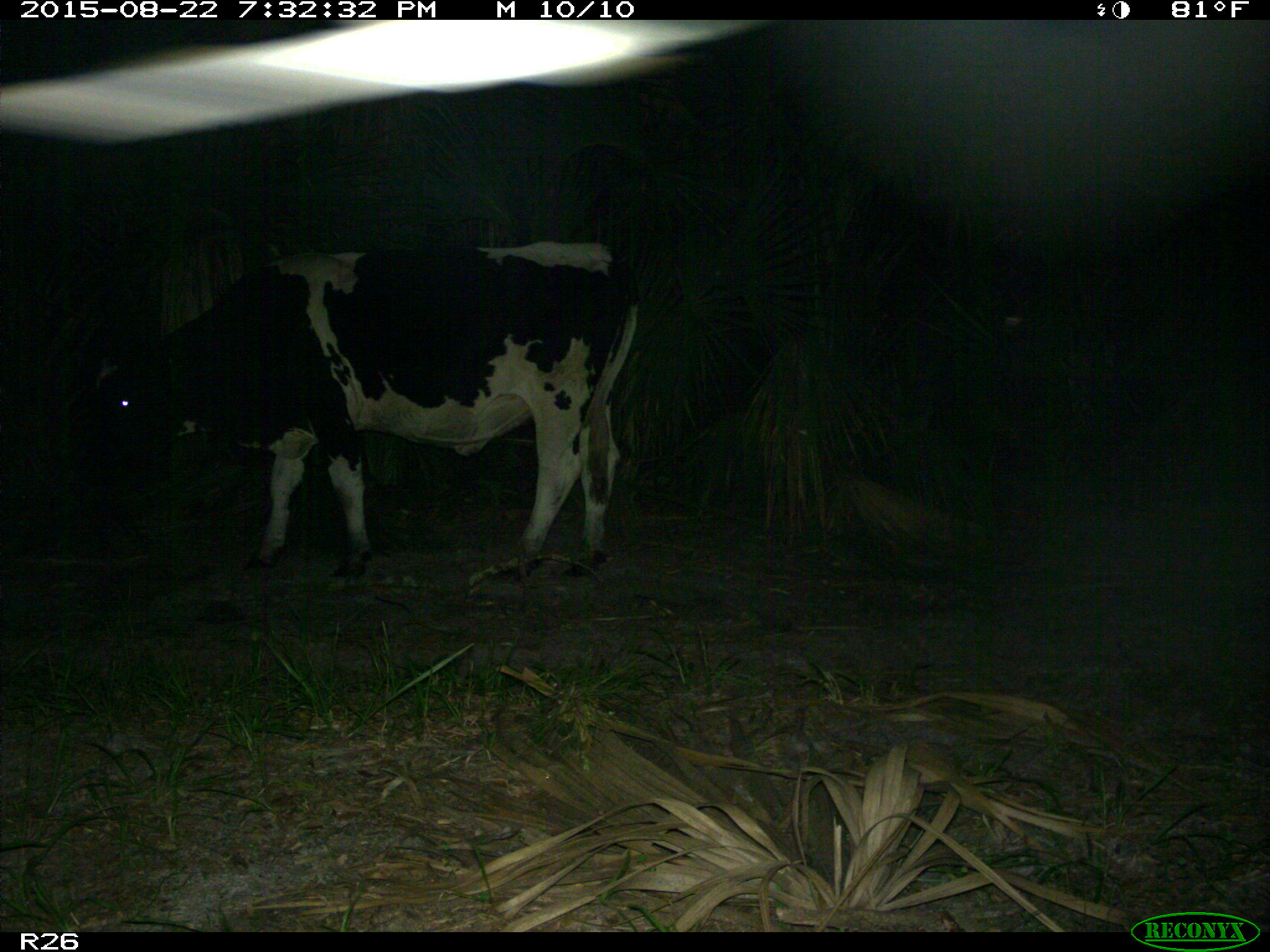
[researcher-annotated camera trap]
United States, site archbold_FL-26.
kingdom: Animalia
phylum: Chordata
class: Mammalia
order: Artiodactyla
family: Bovidae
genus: Bos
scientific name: Bos taurus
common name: domestic cow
Bos taurus (domestic cow).